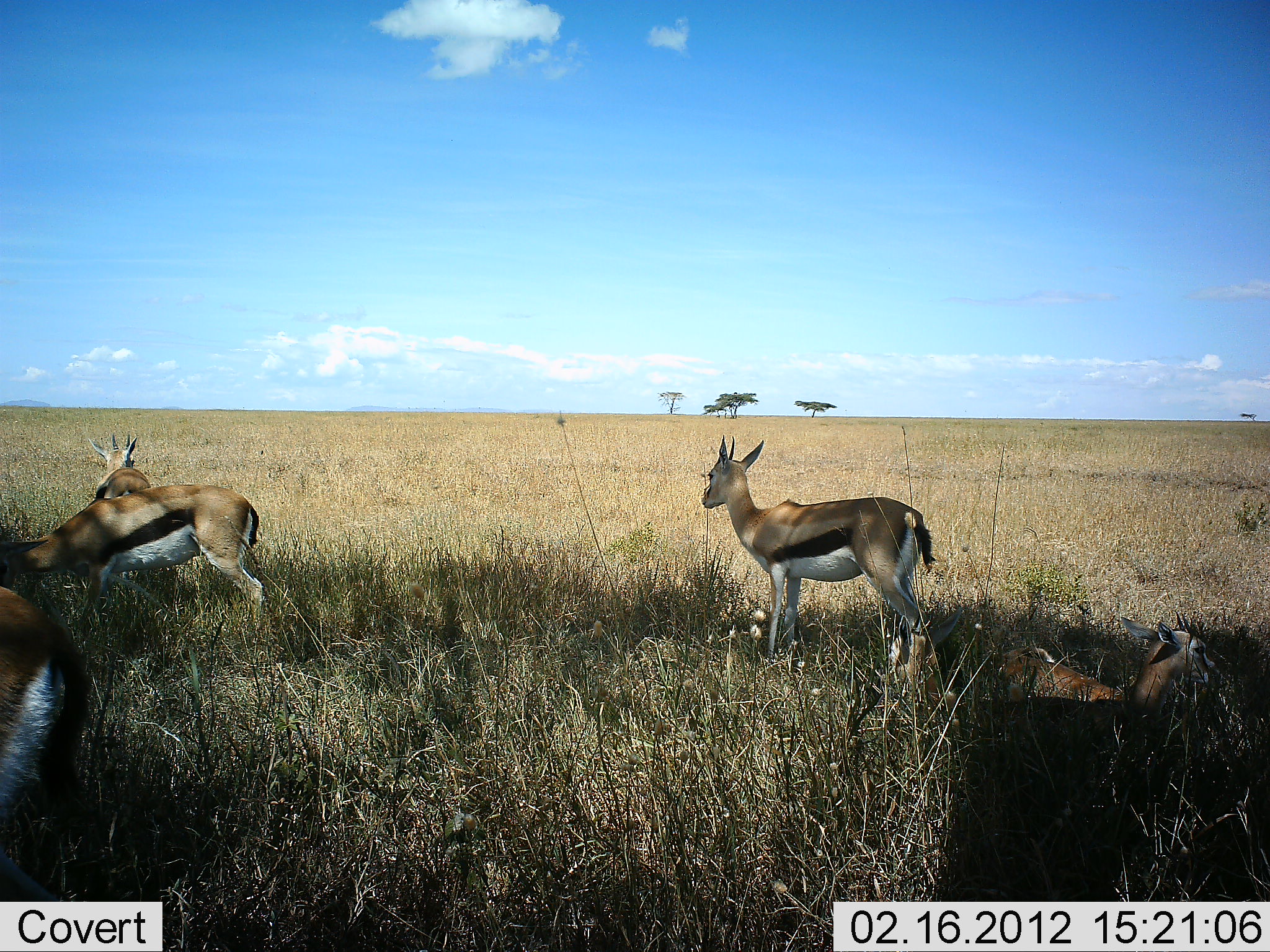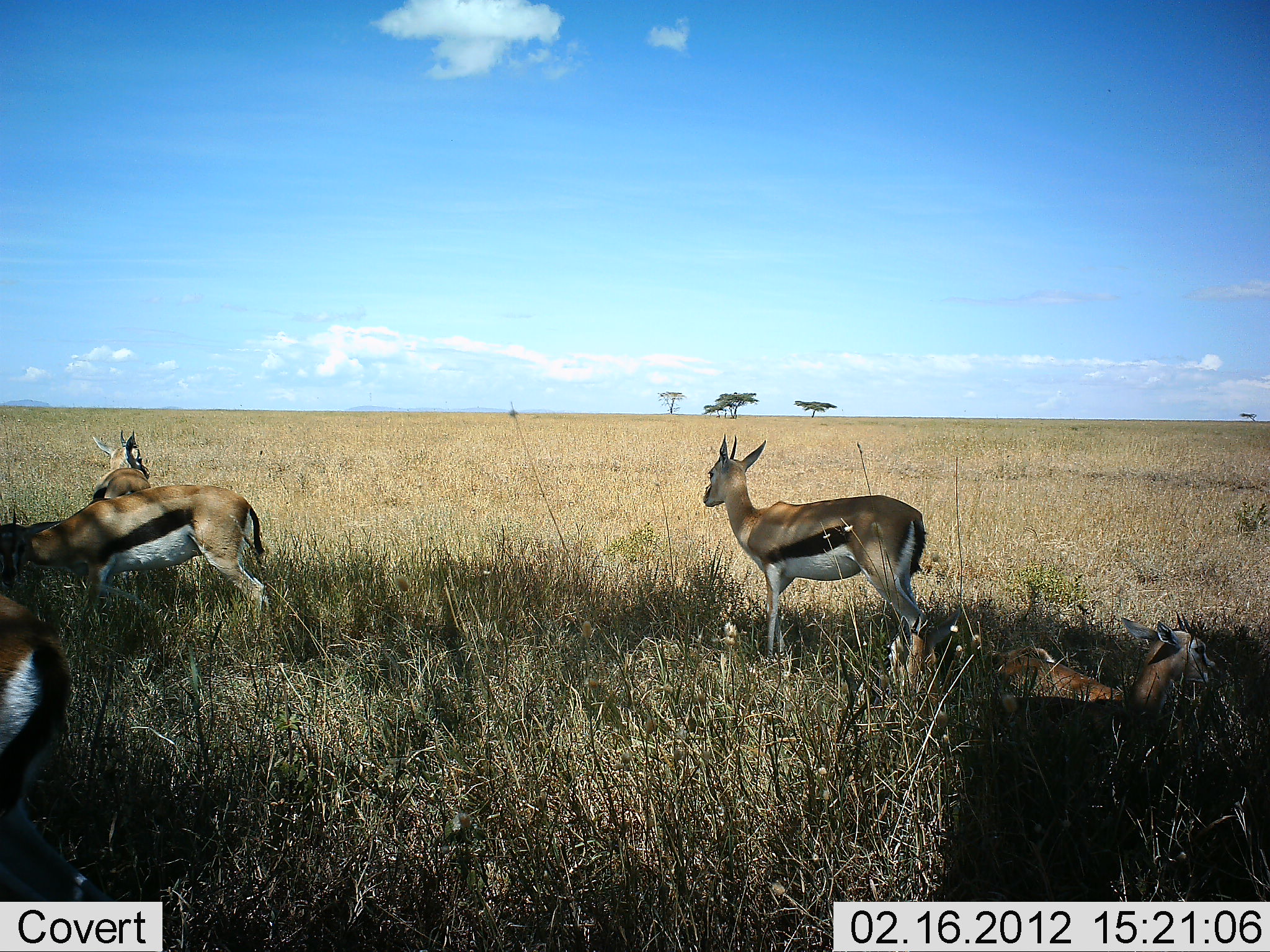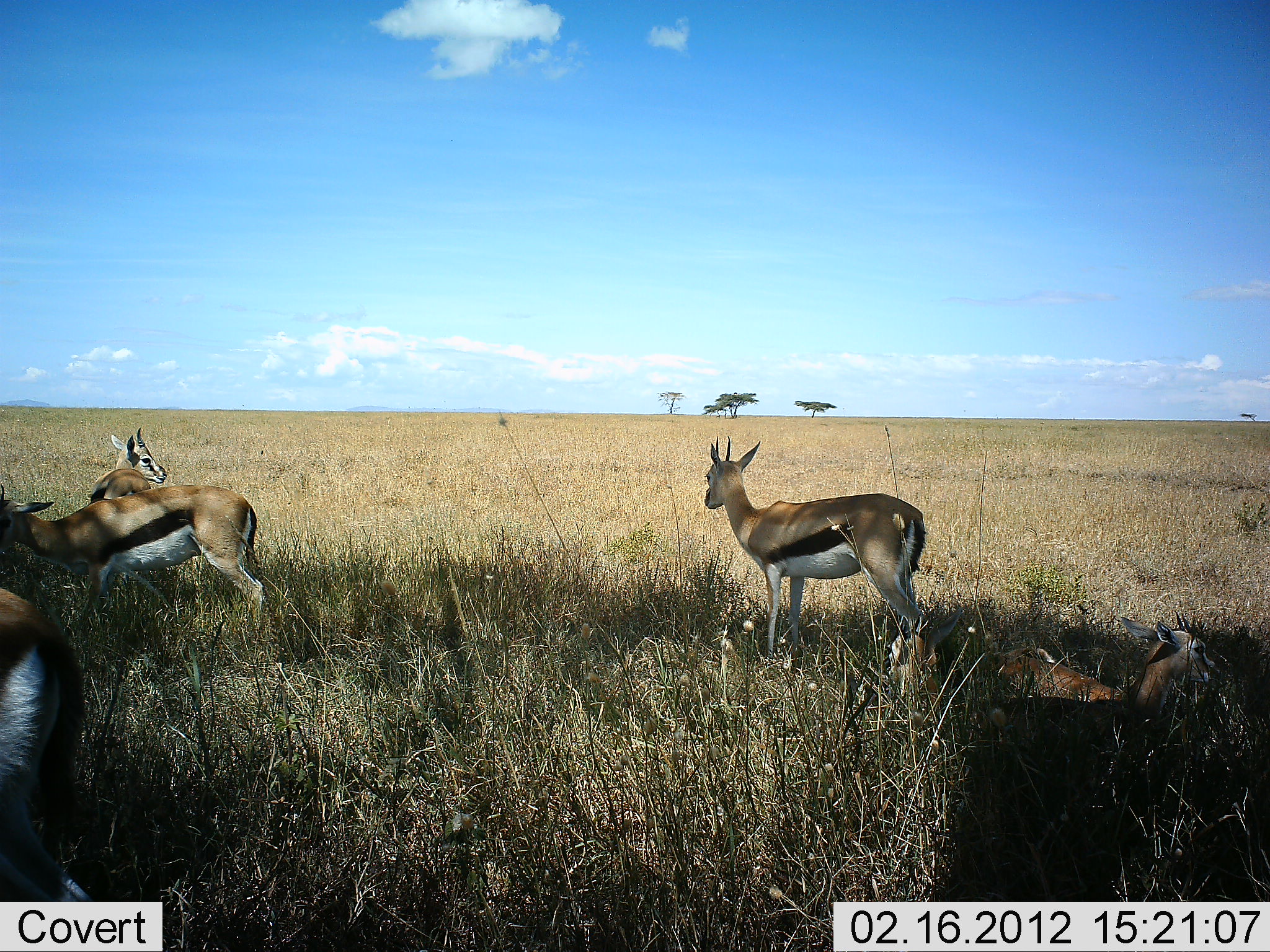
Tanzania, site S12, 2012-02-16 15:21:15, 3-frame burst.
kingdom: Animalia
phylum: Chordata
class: Mammalia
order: Artiodactyla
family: Bovidae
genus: Eudorcas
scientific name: Eudorcas thomsonii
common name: thomson's gazelle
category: gazellethomsons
Gazellethomsons (thomson's gazelle) (Eudorcas thomsonii), count 5. Behavior (volunteer vote fractions): standing 73%, resting 77%, moving 10%, interacting 7%. Young present (vote fraction): 10%. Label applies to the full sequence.